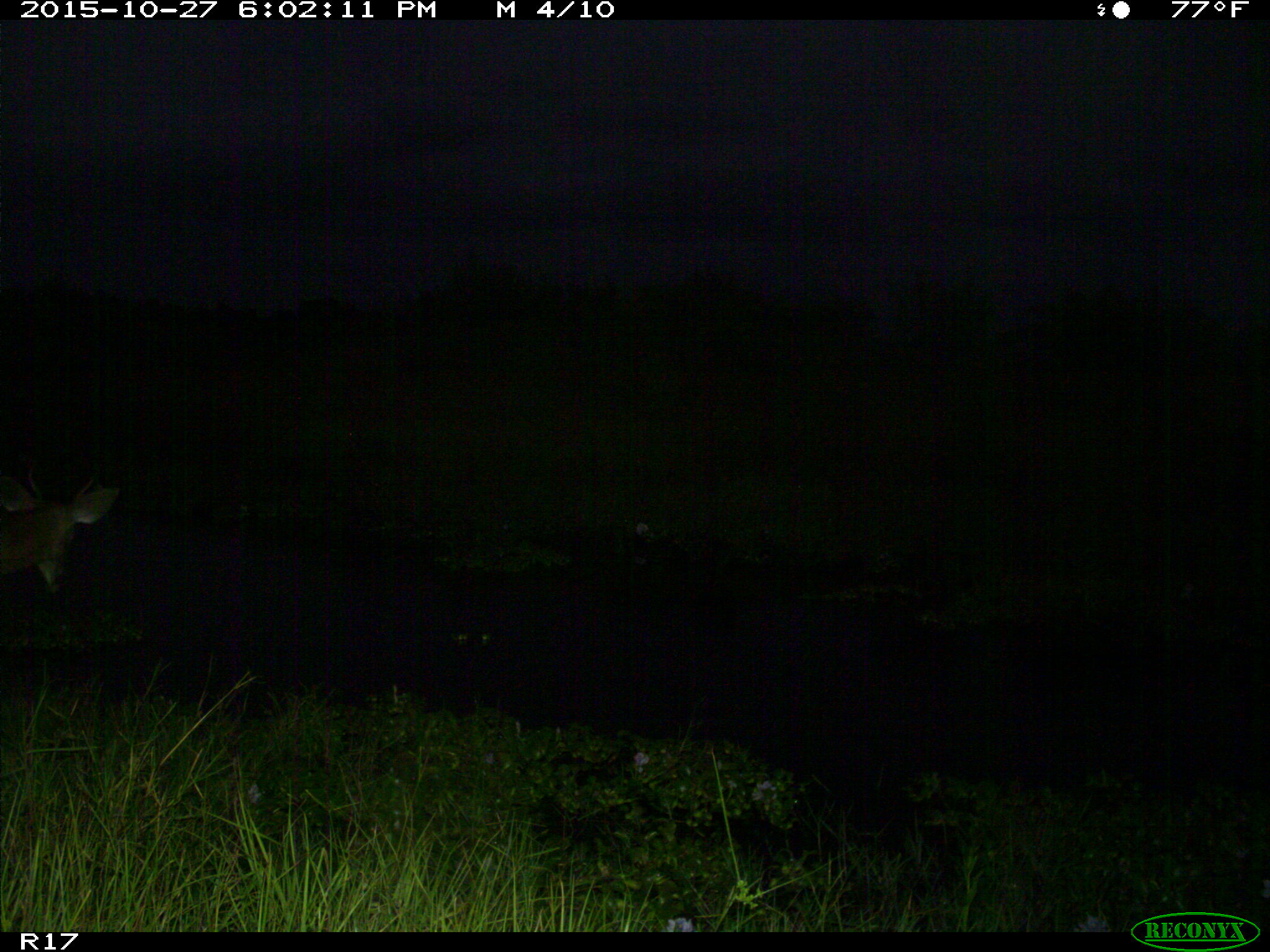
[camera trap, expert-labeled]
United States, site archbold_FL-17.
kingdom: Animalia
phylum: Chordata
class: Mammalia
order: Artiodactyla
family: Cervidae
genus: Odocoileus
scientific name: Odocoileus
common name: deer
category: unidentified deer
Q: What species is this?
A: Unidentified deer (deer) (Odocoileus).